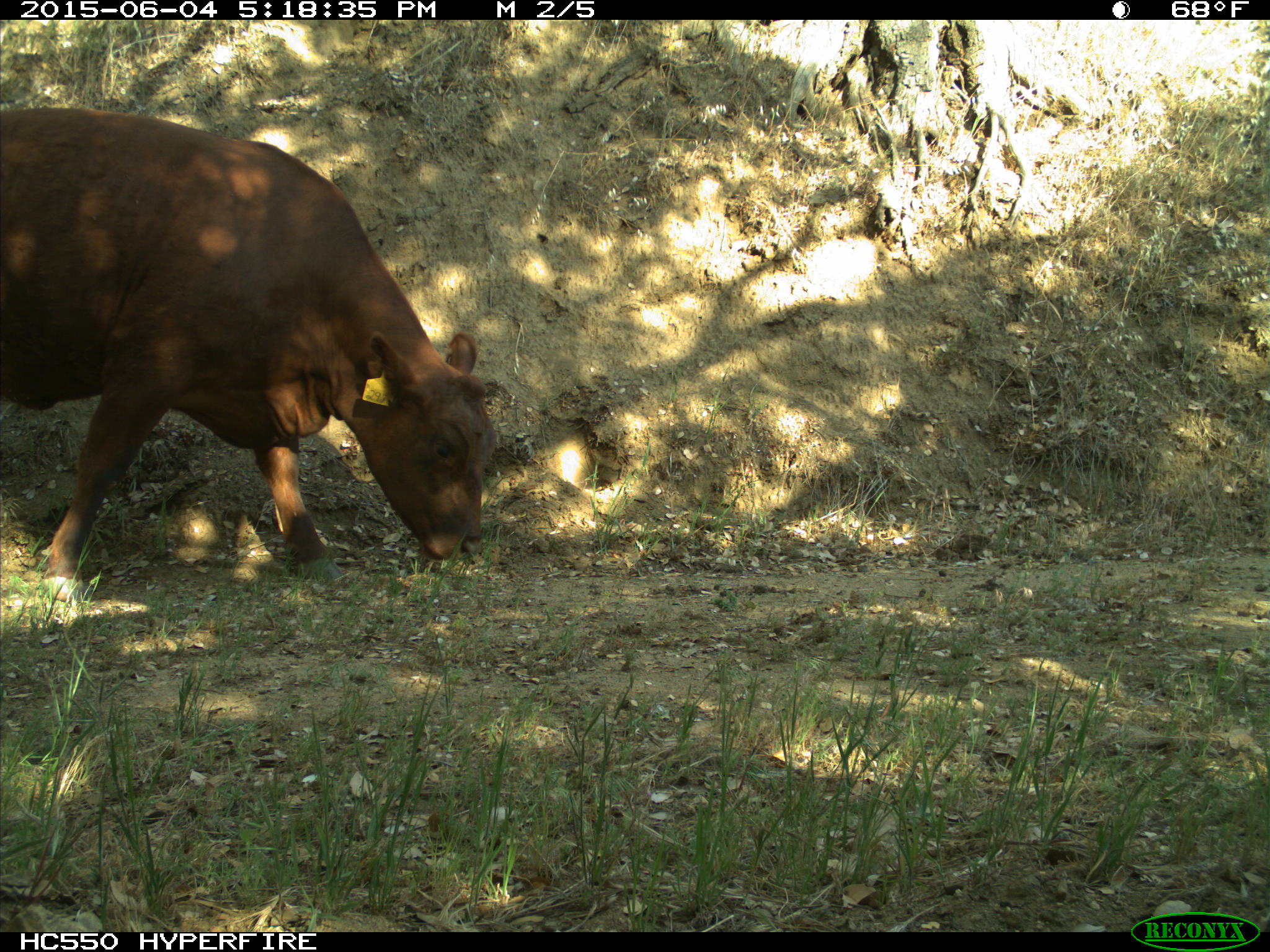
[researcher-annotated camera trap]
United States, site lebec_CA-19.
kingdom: Animalia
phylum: Chordata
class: Mammalia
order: Artiodactyla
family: Bovidae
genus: Bos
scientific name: Bos taurus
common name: domestic cow